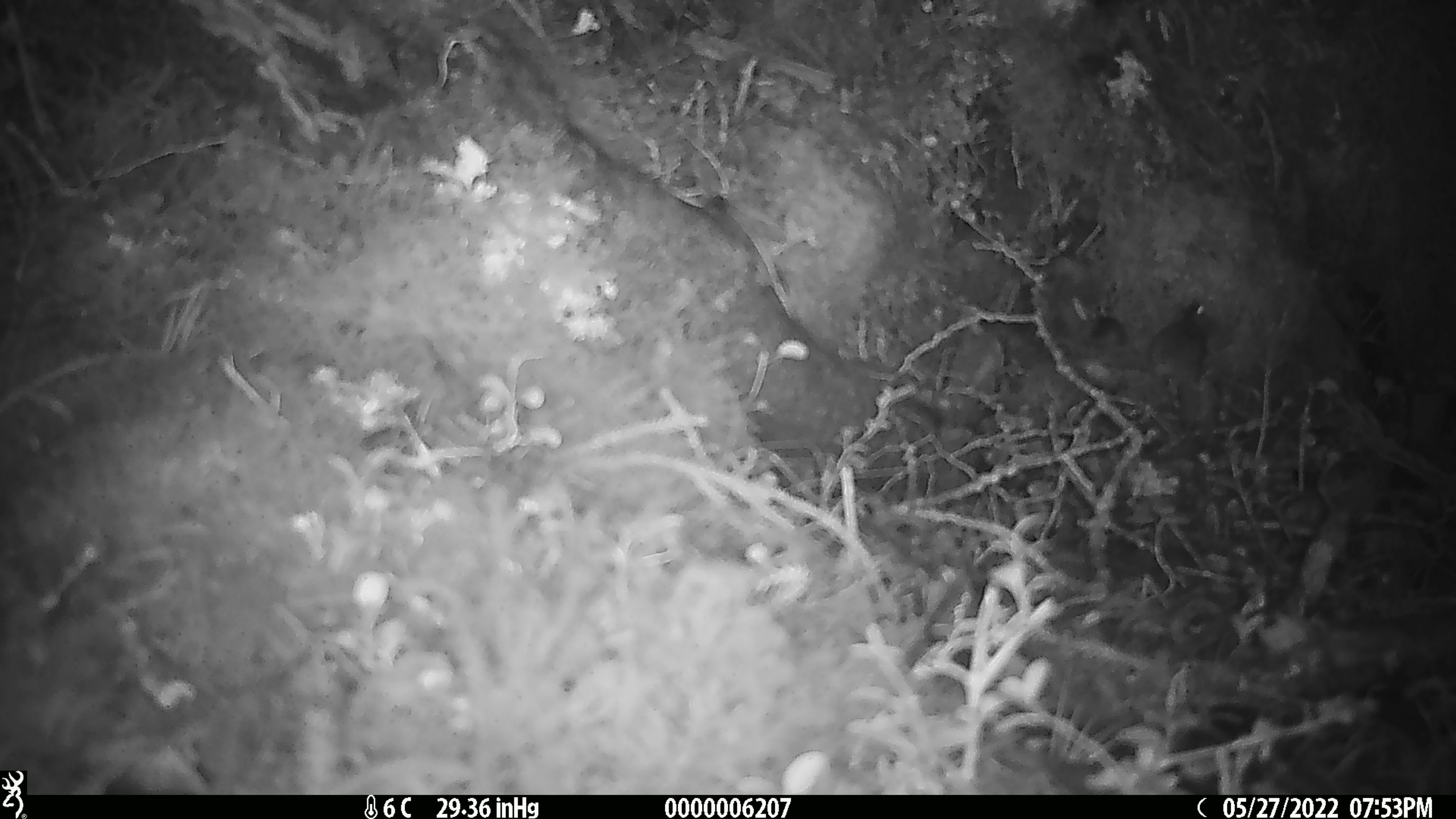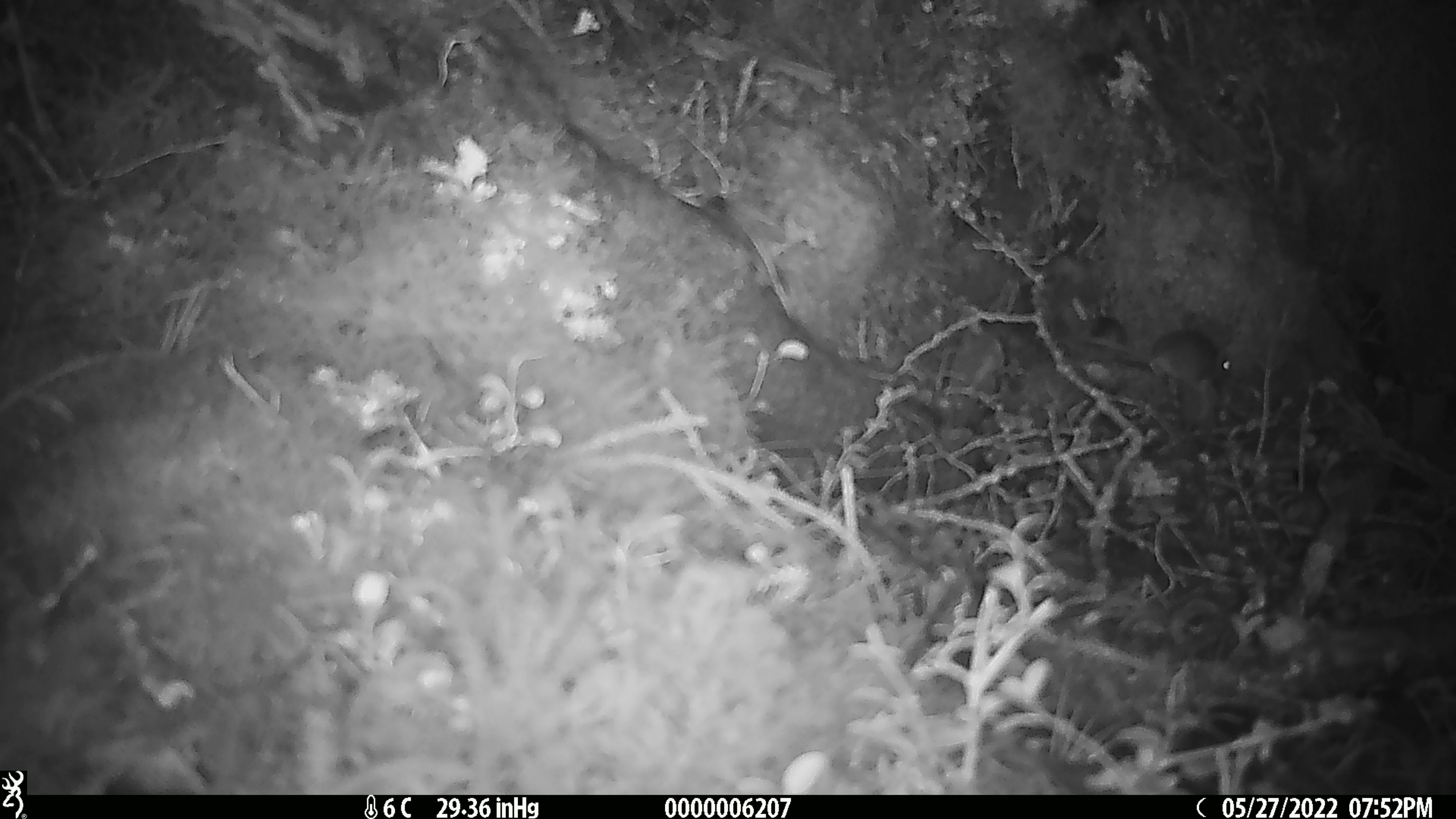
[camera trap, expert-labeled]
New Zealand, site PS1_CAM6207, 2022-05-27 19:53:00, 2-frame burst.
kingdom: Animalia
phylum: Chordata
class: Mammalia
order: Rodentia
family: Muridae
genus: Mus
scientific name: Mus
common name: mouse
Mouse (Mus).